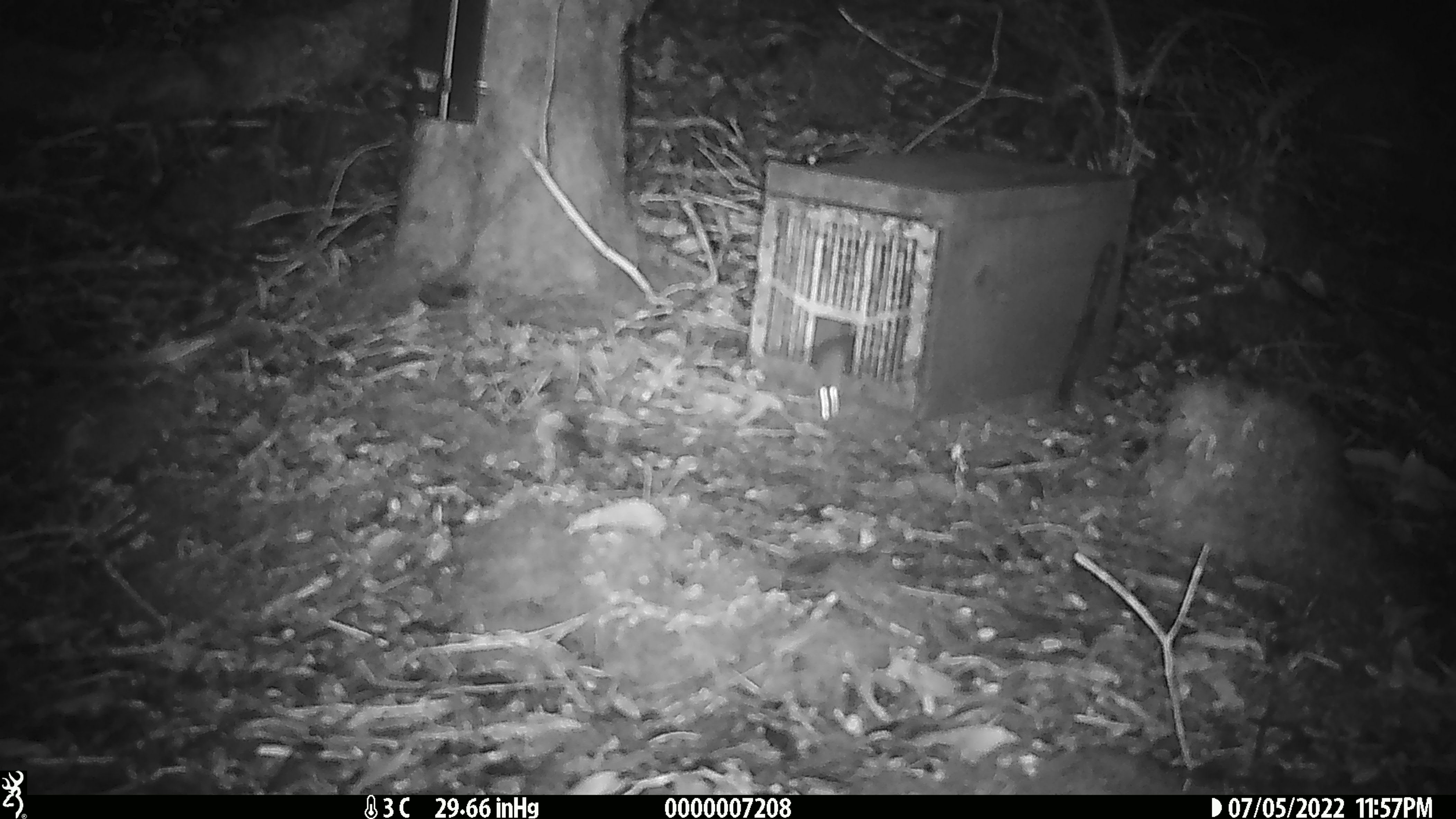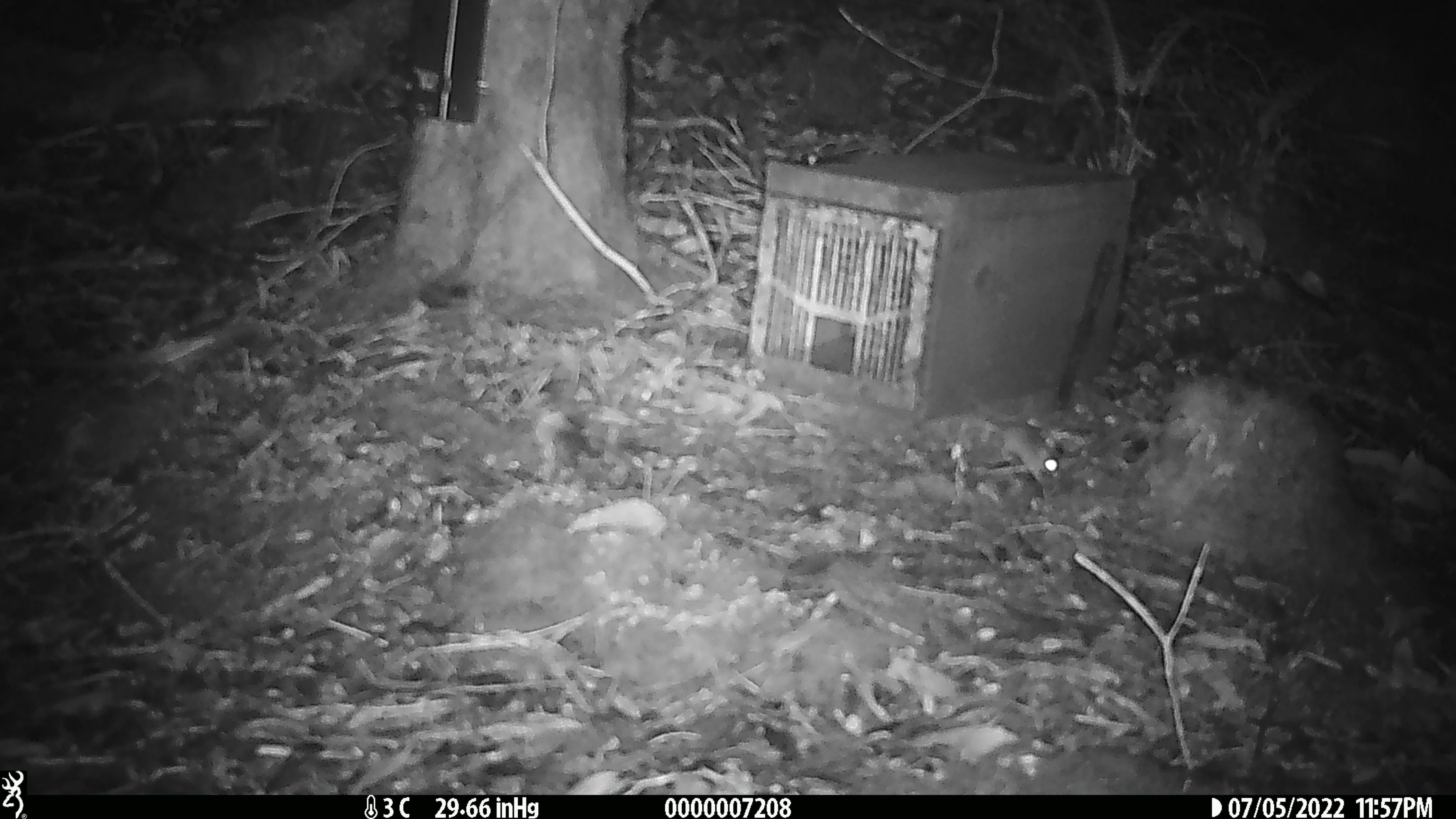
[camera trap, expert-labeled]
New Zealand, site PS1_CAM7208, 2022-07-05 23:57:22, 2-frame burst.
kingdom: Animalia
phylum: Chordata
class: Mammalia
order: Rodentia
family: Muridae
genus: Mus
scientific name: Mus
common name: mouse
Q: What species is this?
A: Mouse (Mus).